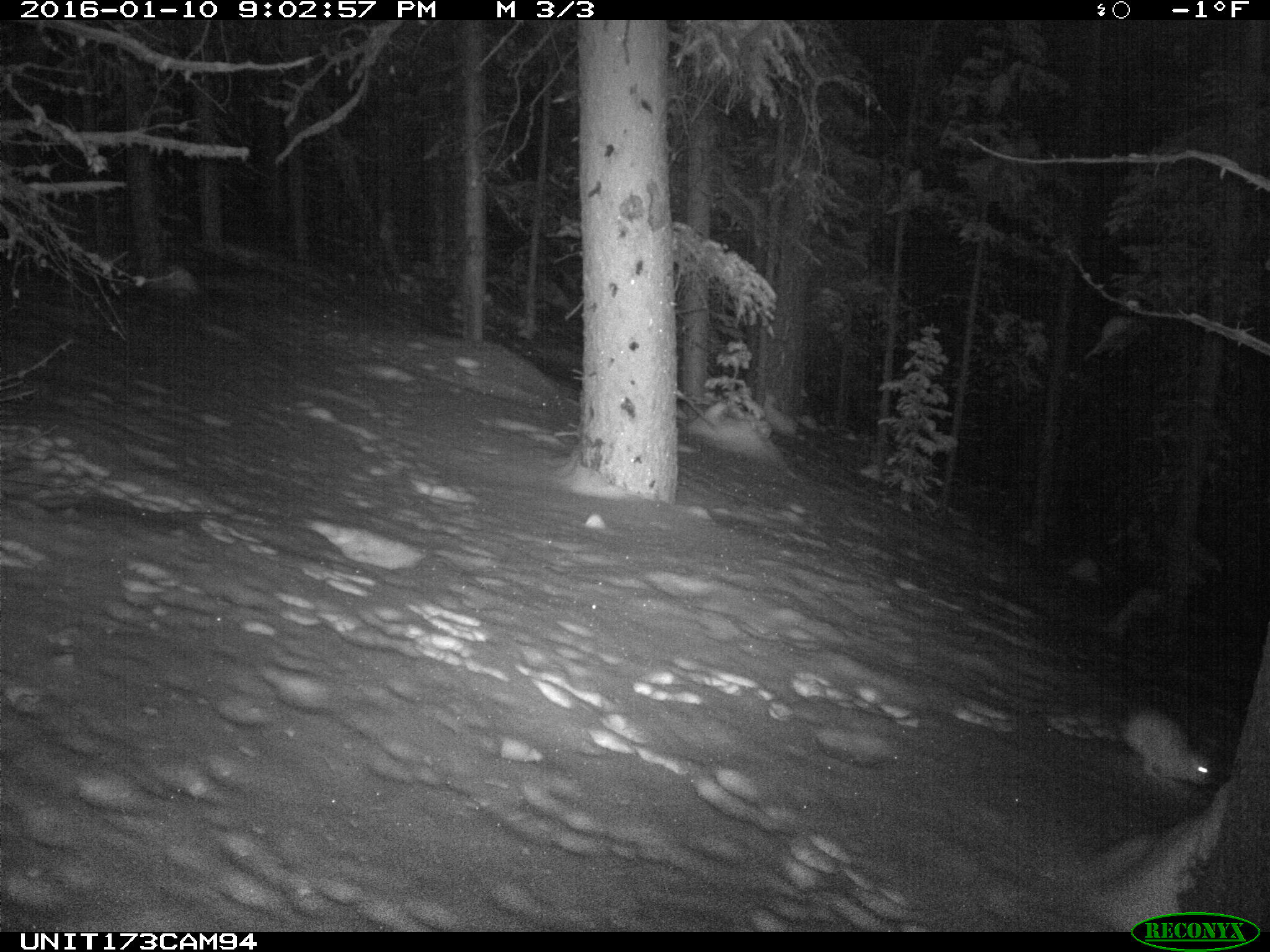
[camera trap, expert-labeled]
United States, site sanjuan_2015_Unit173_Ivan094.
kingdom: Animalia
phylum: Chordata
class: Mammalia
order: Lagomorpha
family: Leporidae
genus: Lepus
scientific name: Lepus americanus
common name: snowshoe hare